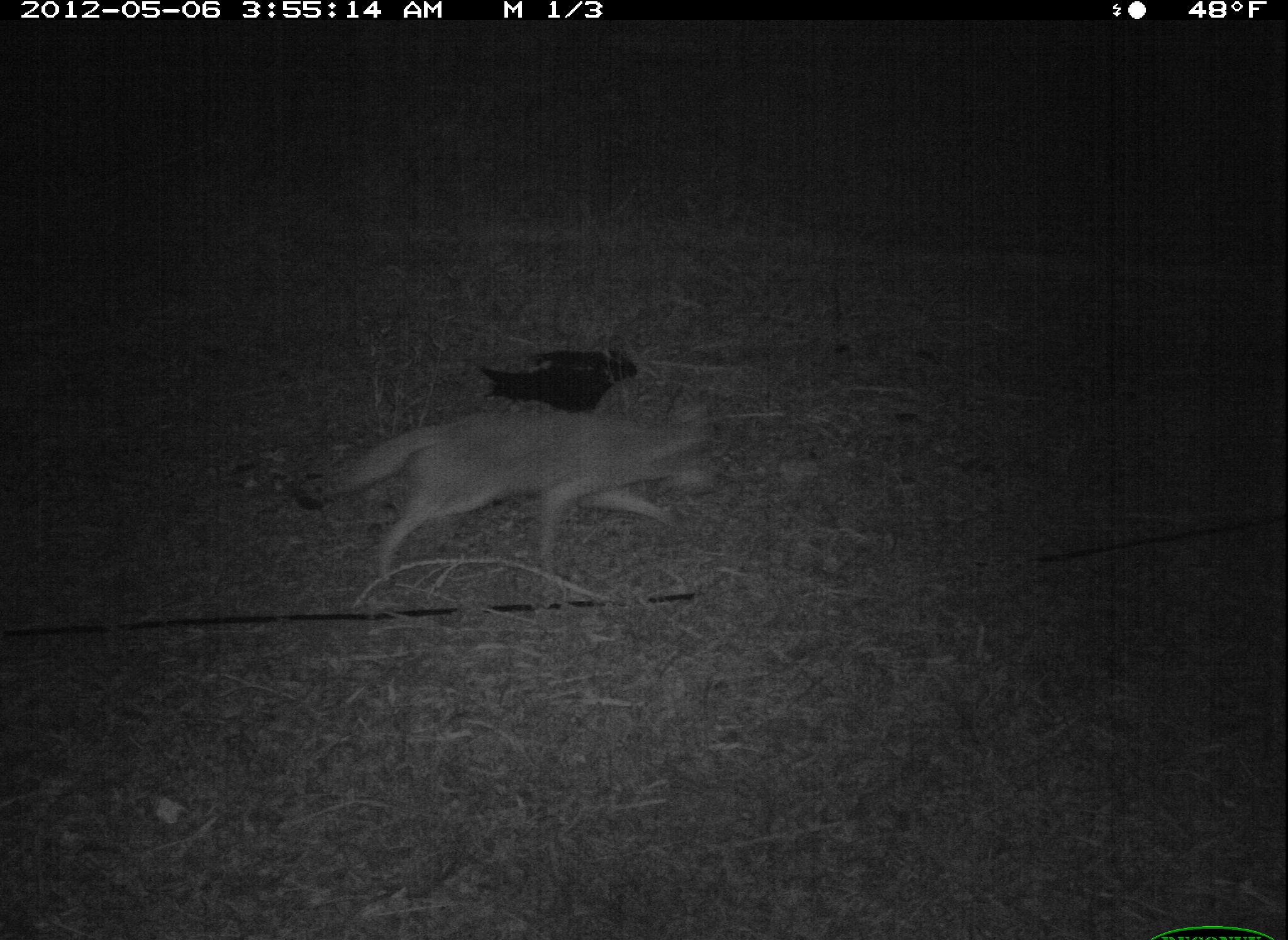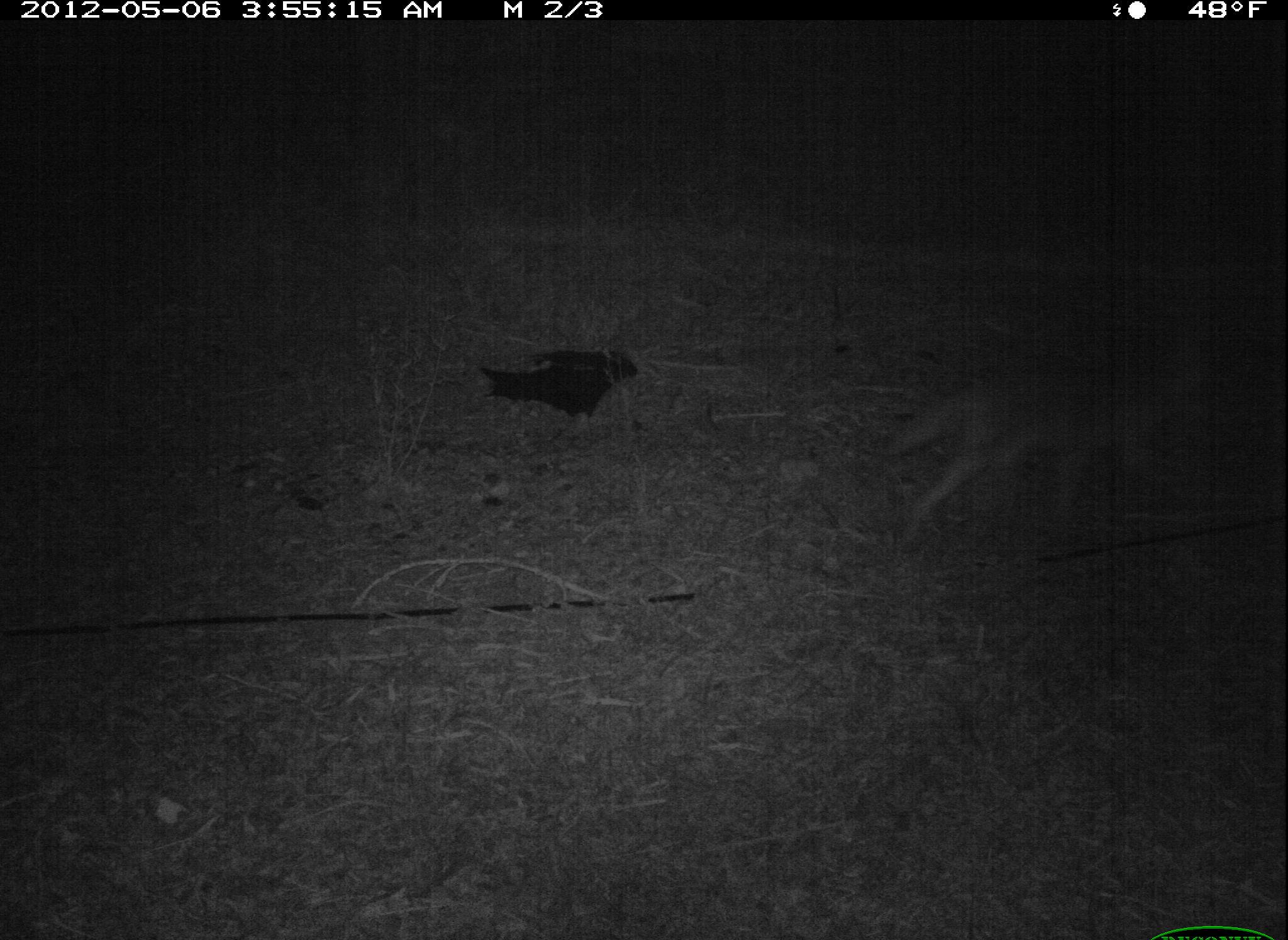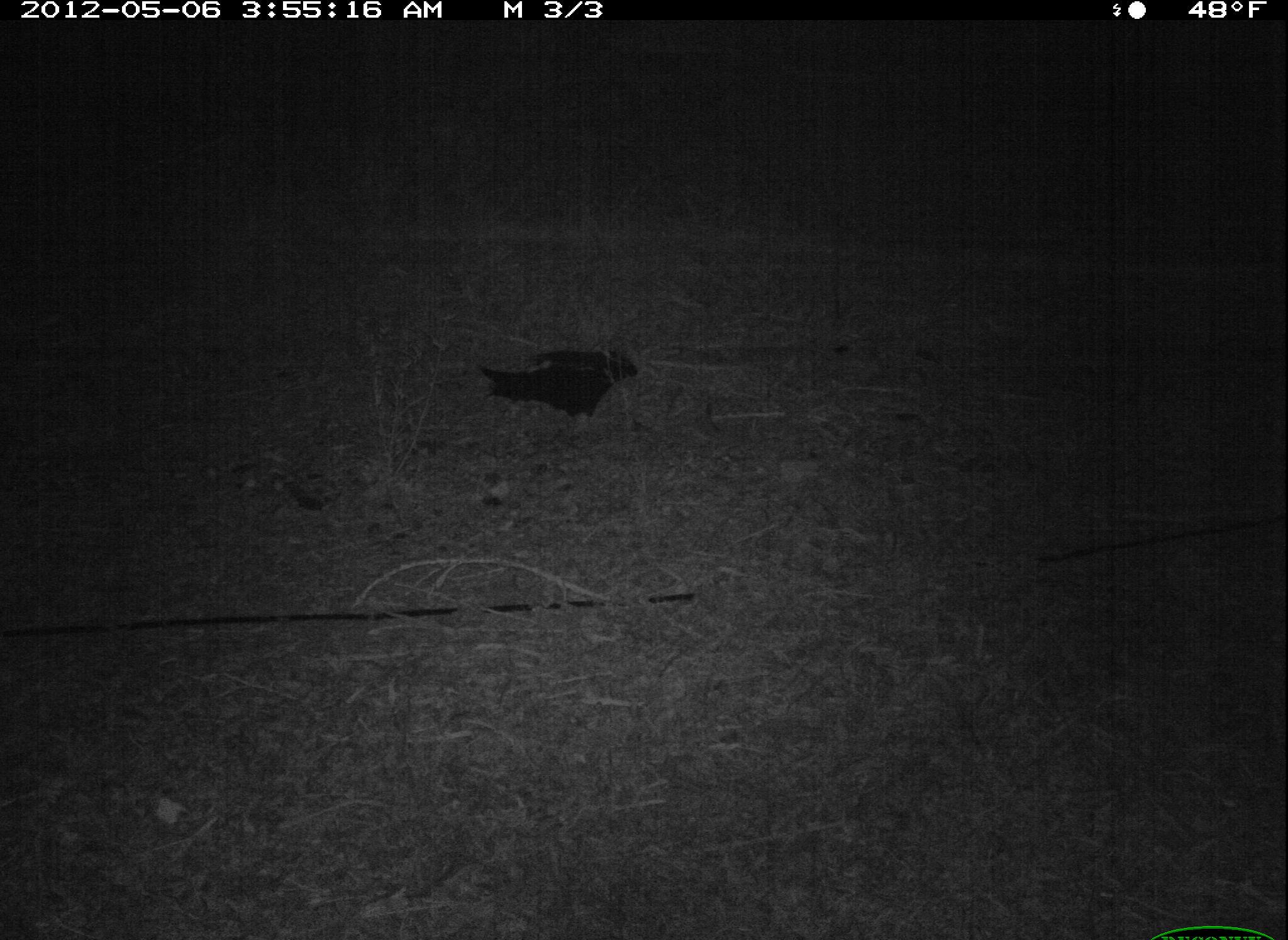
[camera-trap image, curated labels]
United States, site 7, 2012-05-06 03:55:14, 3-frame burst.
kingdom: Animalia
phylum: Chordata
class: Mammalia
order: Carnivora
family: Canidae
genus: Canis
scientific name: Canis latrans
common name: coyote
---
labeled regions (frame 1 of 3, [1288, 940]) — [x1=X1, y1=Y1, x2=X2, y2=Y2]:
coyote: [x1=283, y1=391, x2=728, y2=601]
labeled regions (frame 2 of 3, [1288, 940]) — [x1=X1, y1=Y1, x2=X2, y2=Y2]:
coyote: [x1=882, y1=332, x2=1216, y2=588]